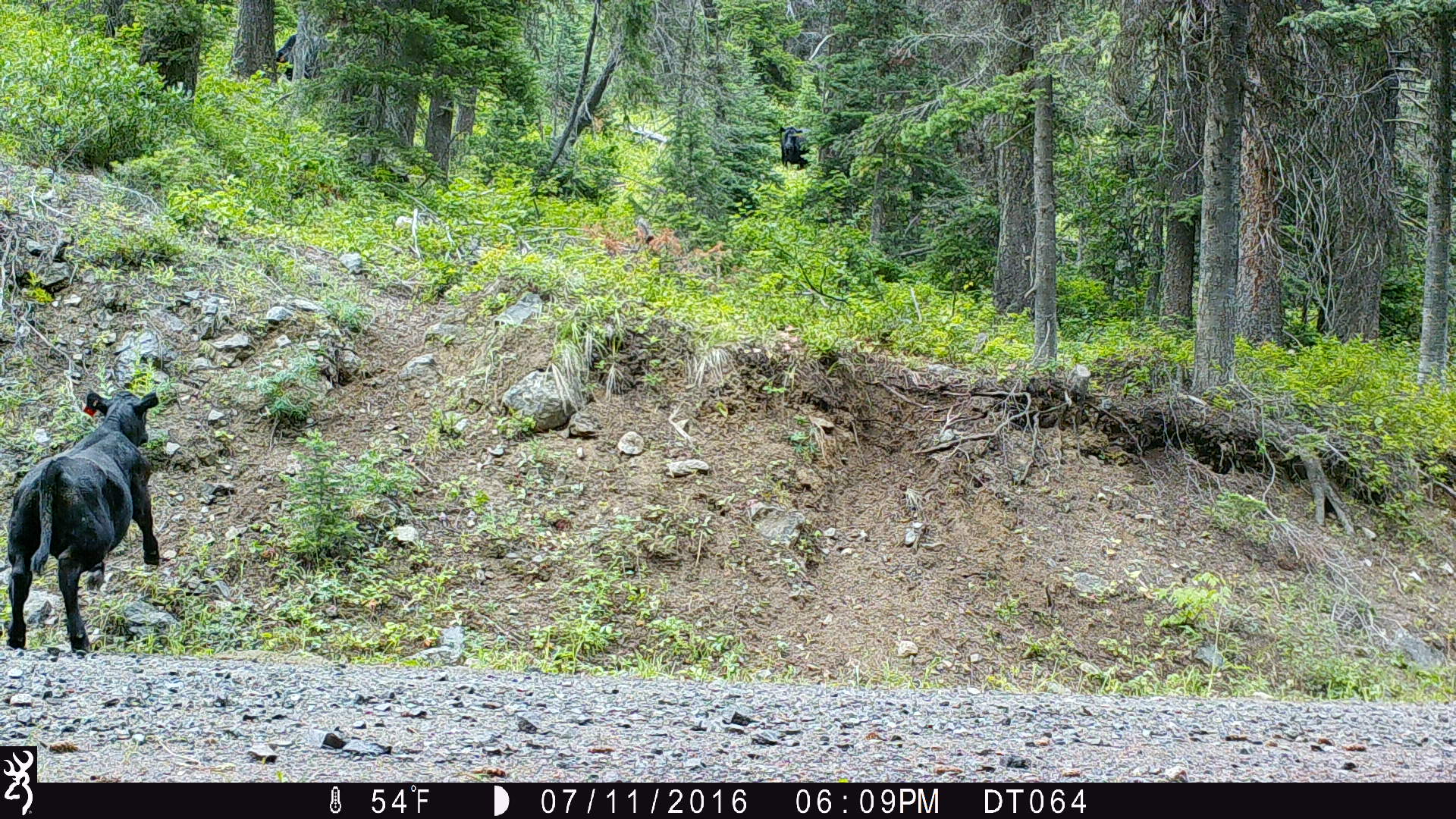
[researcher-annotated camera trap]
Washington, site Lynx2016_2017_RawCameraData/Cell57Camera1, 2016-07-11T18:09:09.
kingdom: Animalia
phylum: Chordata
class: Mammalia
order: Artiodactyla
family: Bovidae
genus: Bos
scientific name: Bos taurus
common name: domestic cattle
Domestic cattle (Bos taurus). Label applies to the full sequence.